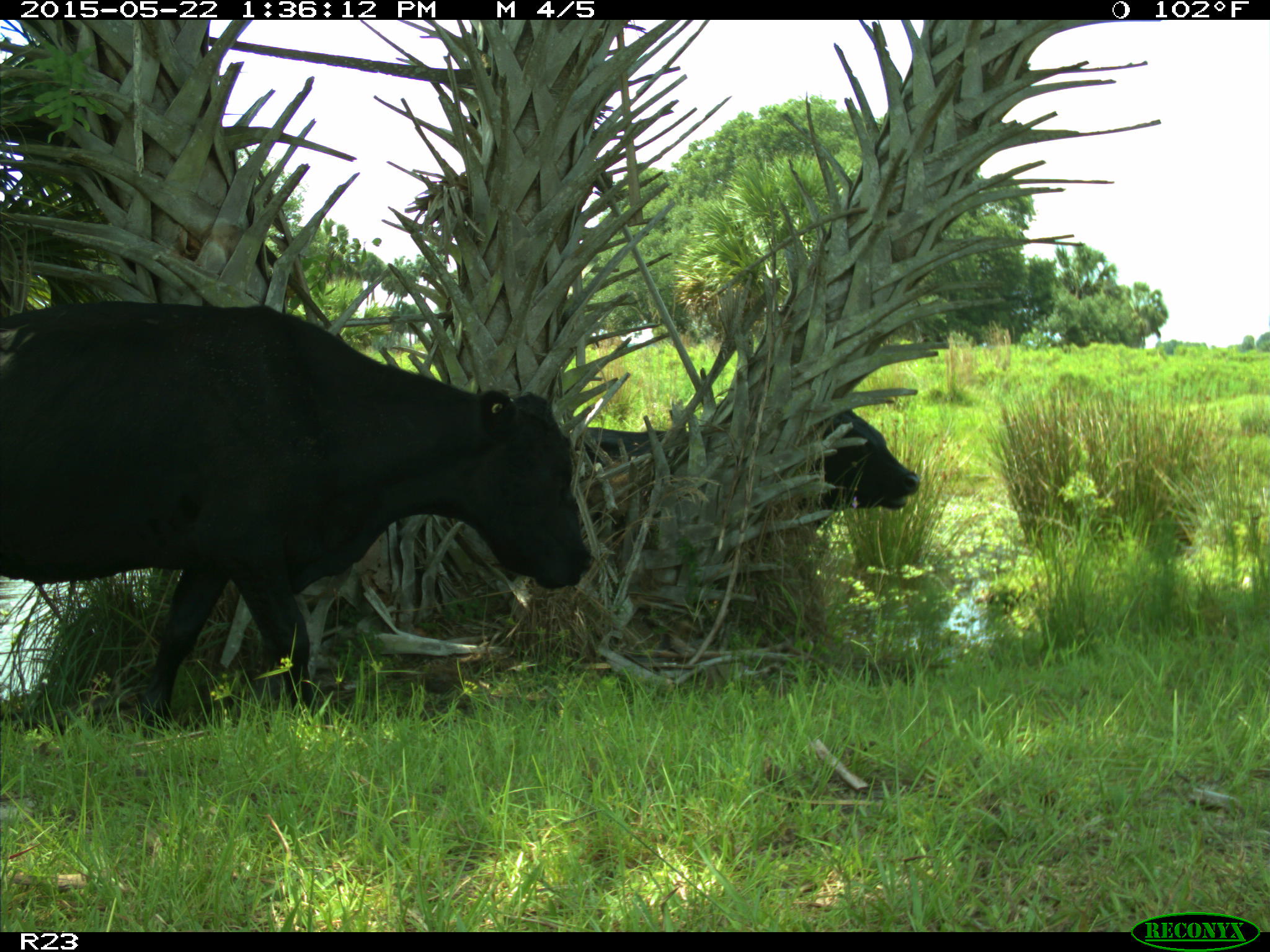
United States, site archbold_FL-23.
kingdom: Animalia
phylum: Chordata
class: Mammalia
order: Artiodactyla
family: Bovidae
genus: Bos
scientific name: Bos taurus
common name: domestic cow